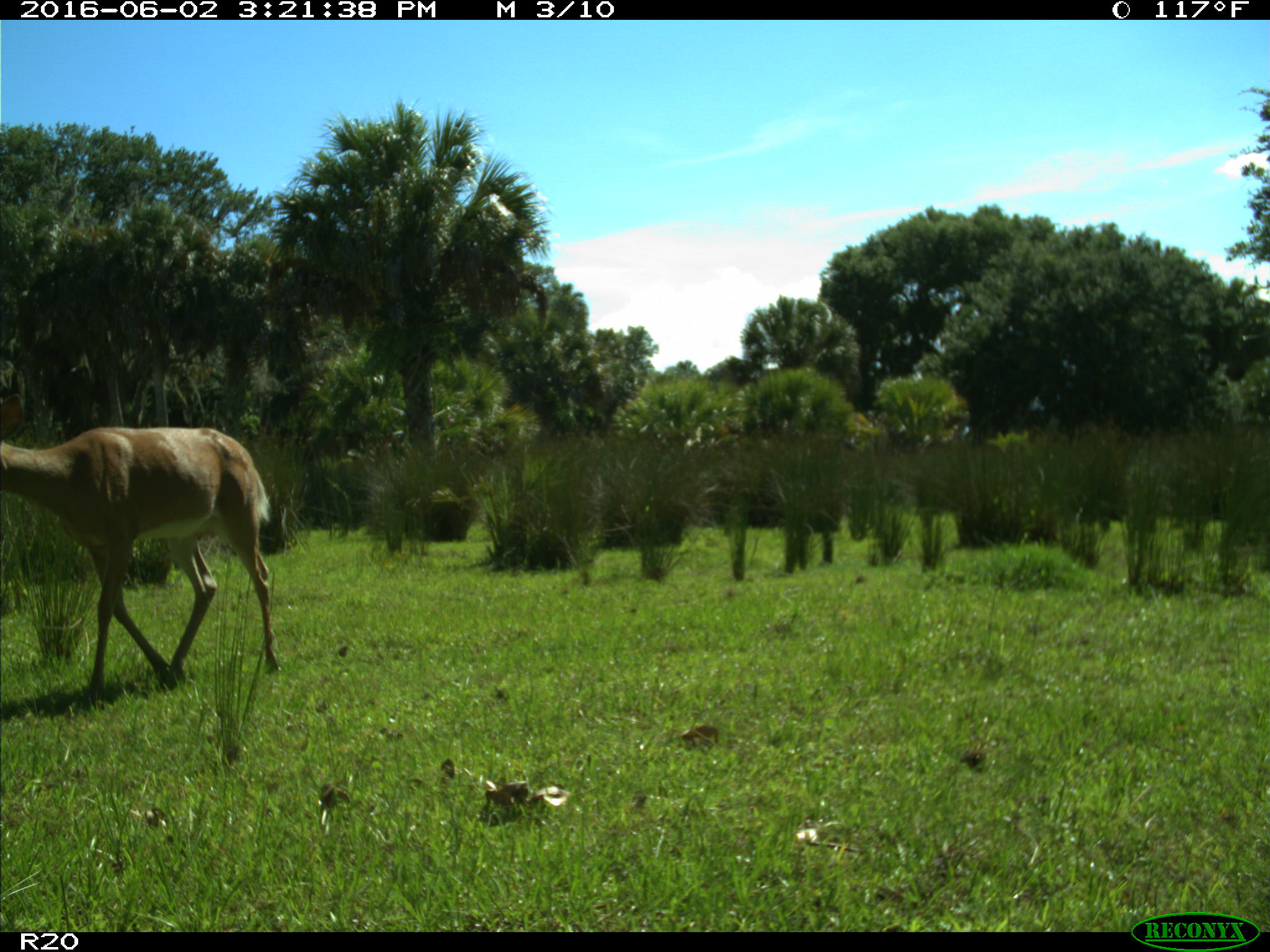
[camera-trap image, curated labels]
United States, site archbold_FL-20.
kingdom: Animalia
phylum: Chordata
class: Mammalia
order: Artiodactyla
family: Cervidae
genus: Odocoileus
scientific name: Odocoileus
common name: deer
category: unidentified deer